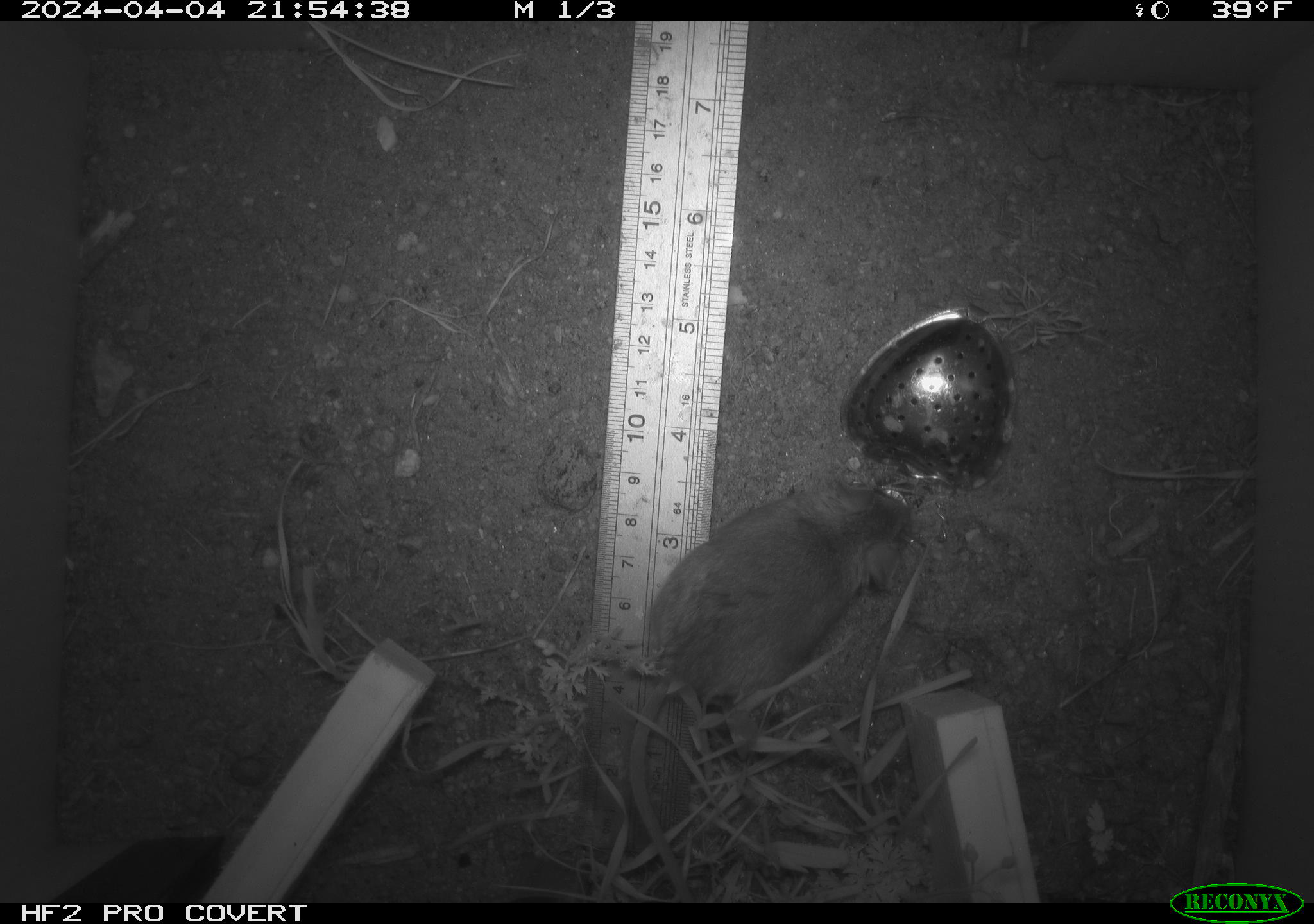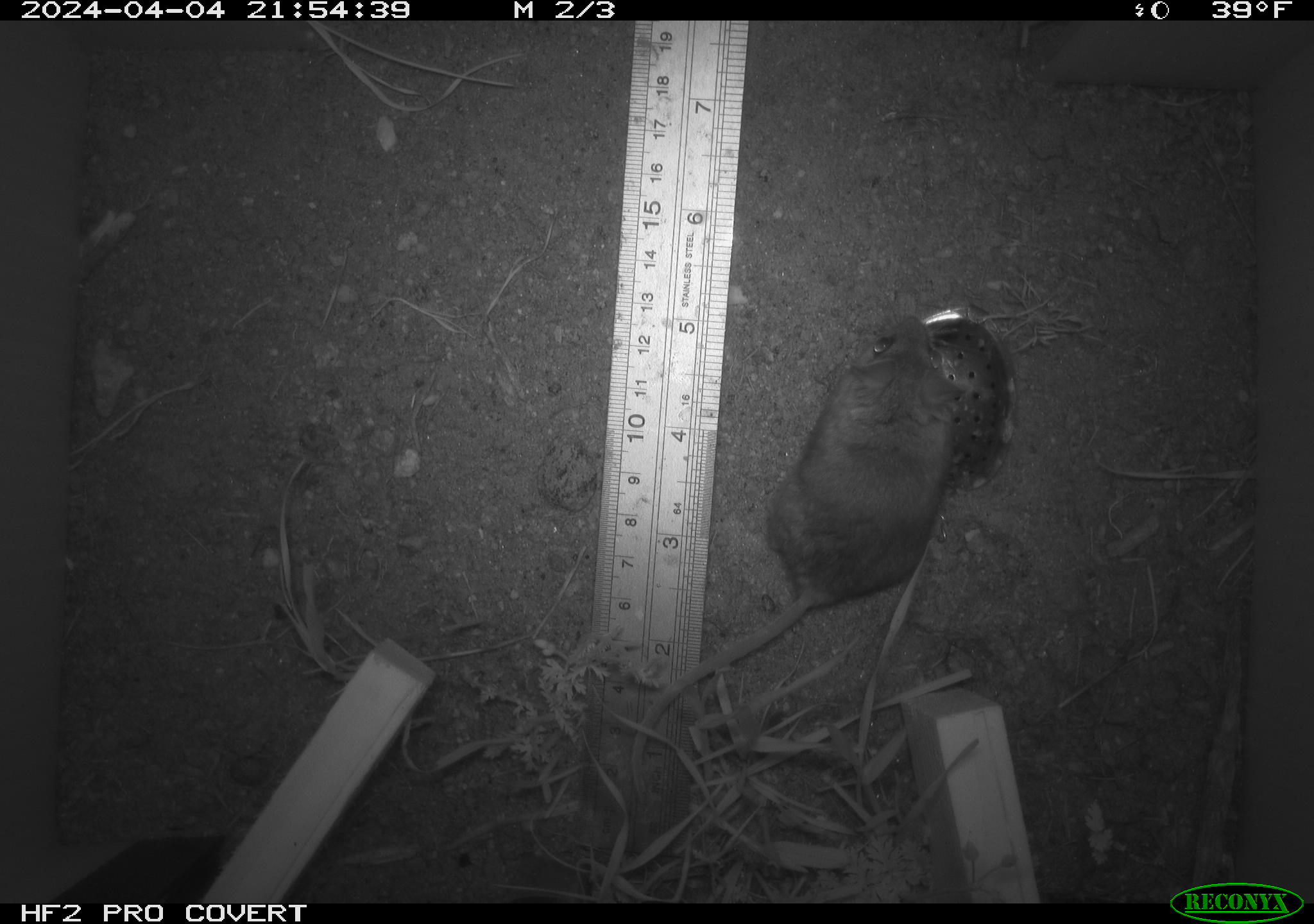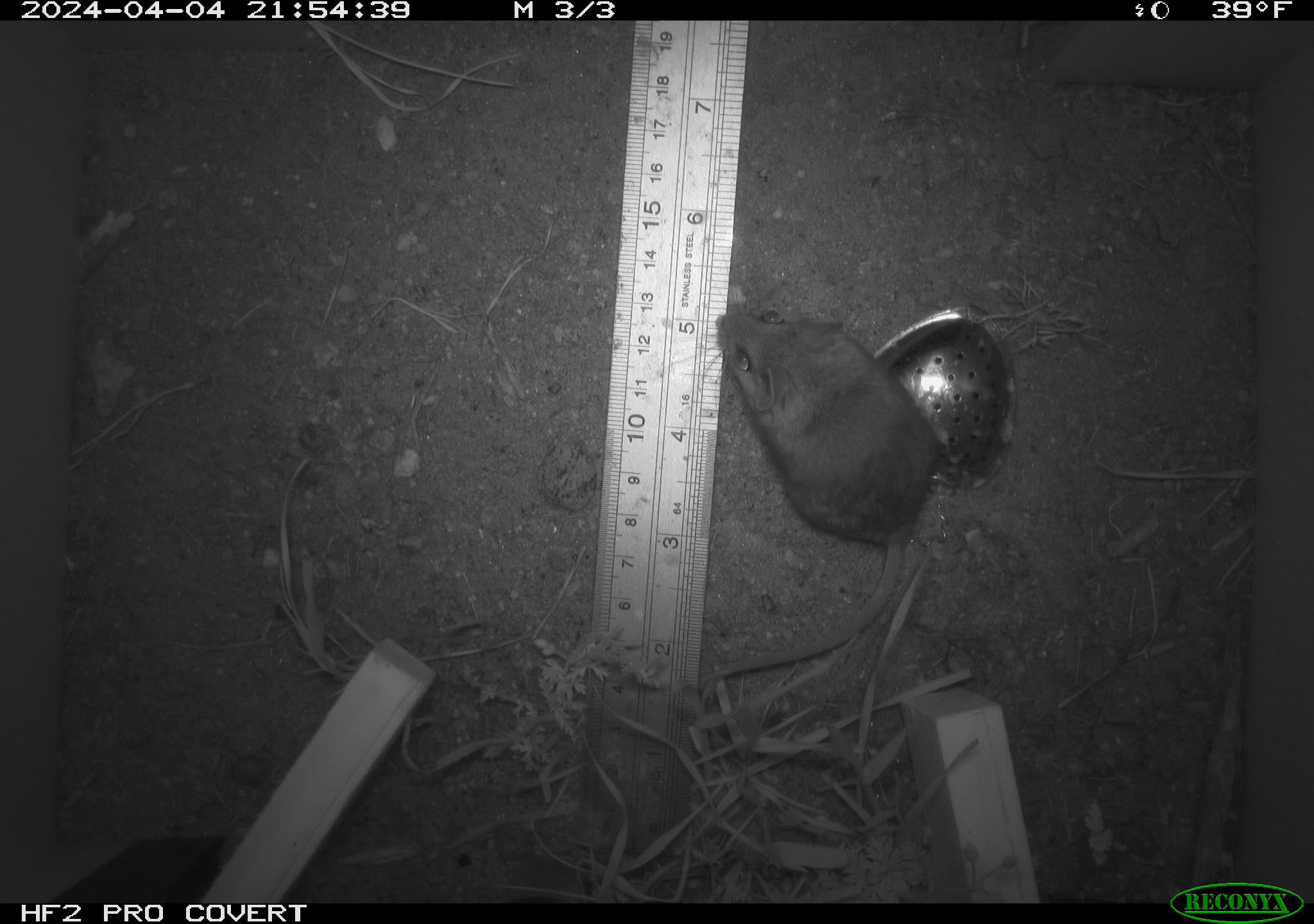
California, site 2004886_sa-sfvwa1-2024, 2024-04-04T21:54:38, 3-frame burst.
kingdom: Animalia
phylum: Chordata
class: Mammalia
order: Rodentia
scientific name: Rodentia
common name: mouse species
Mouse species (Rodentia).